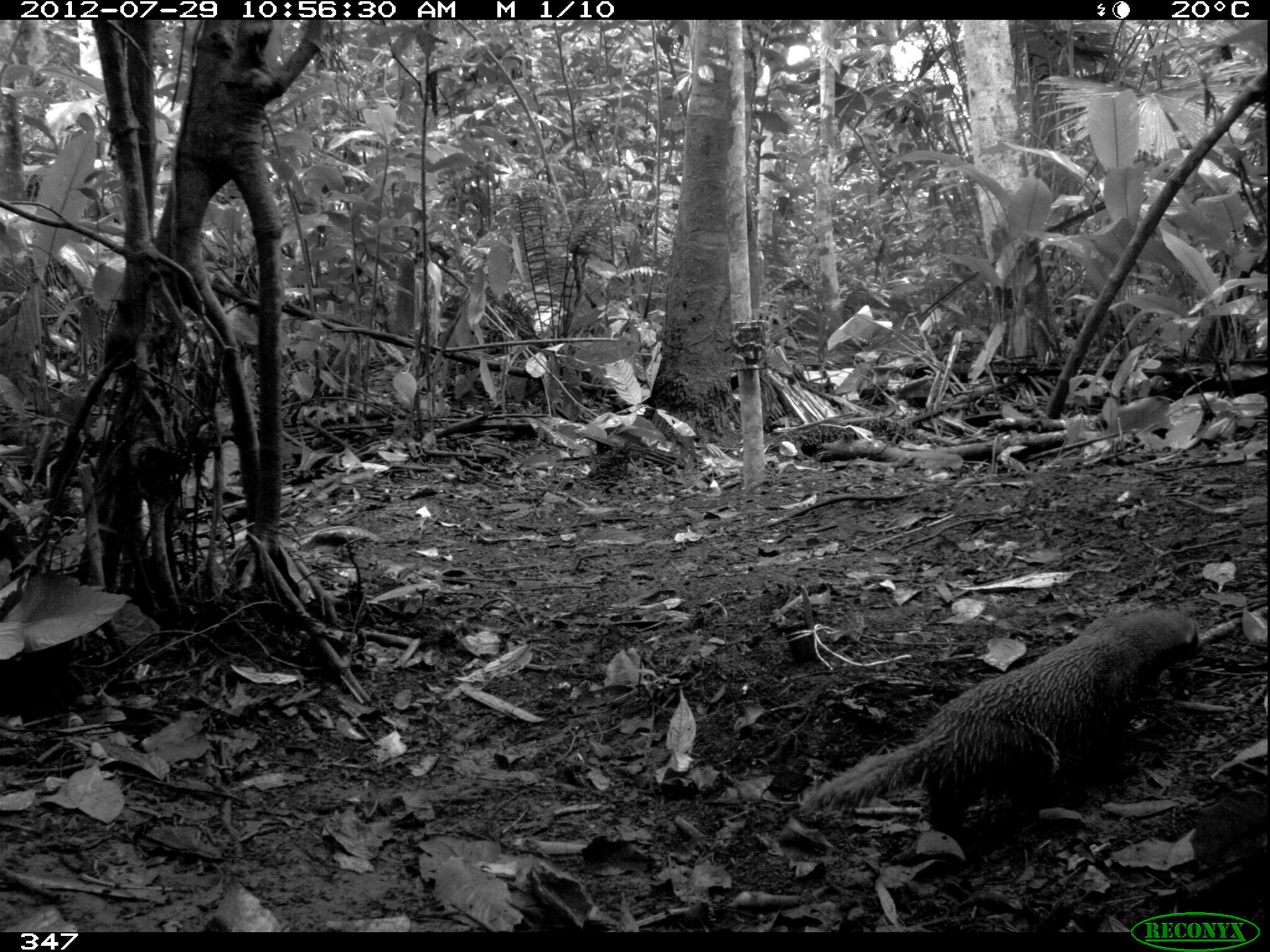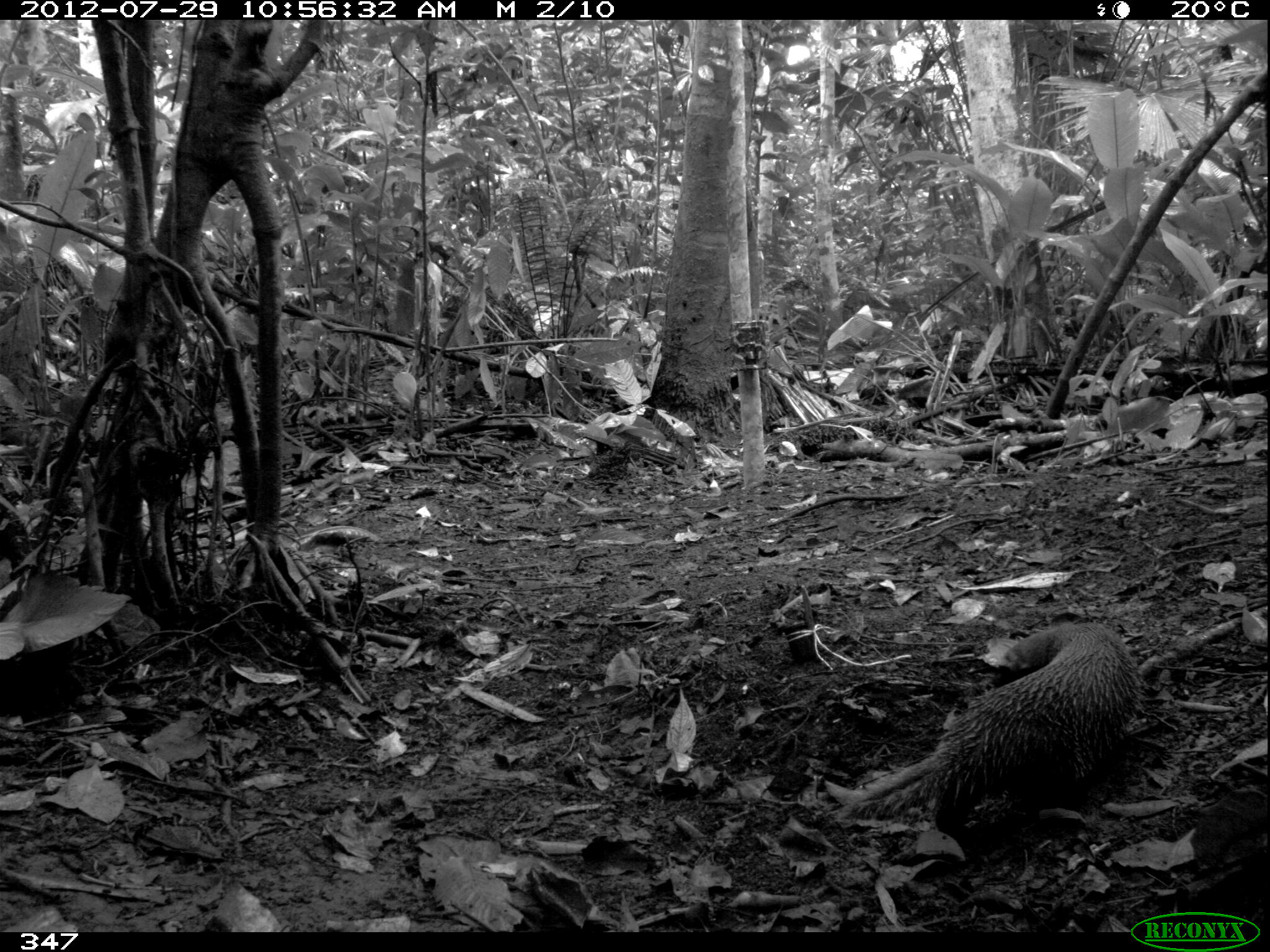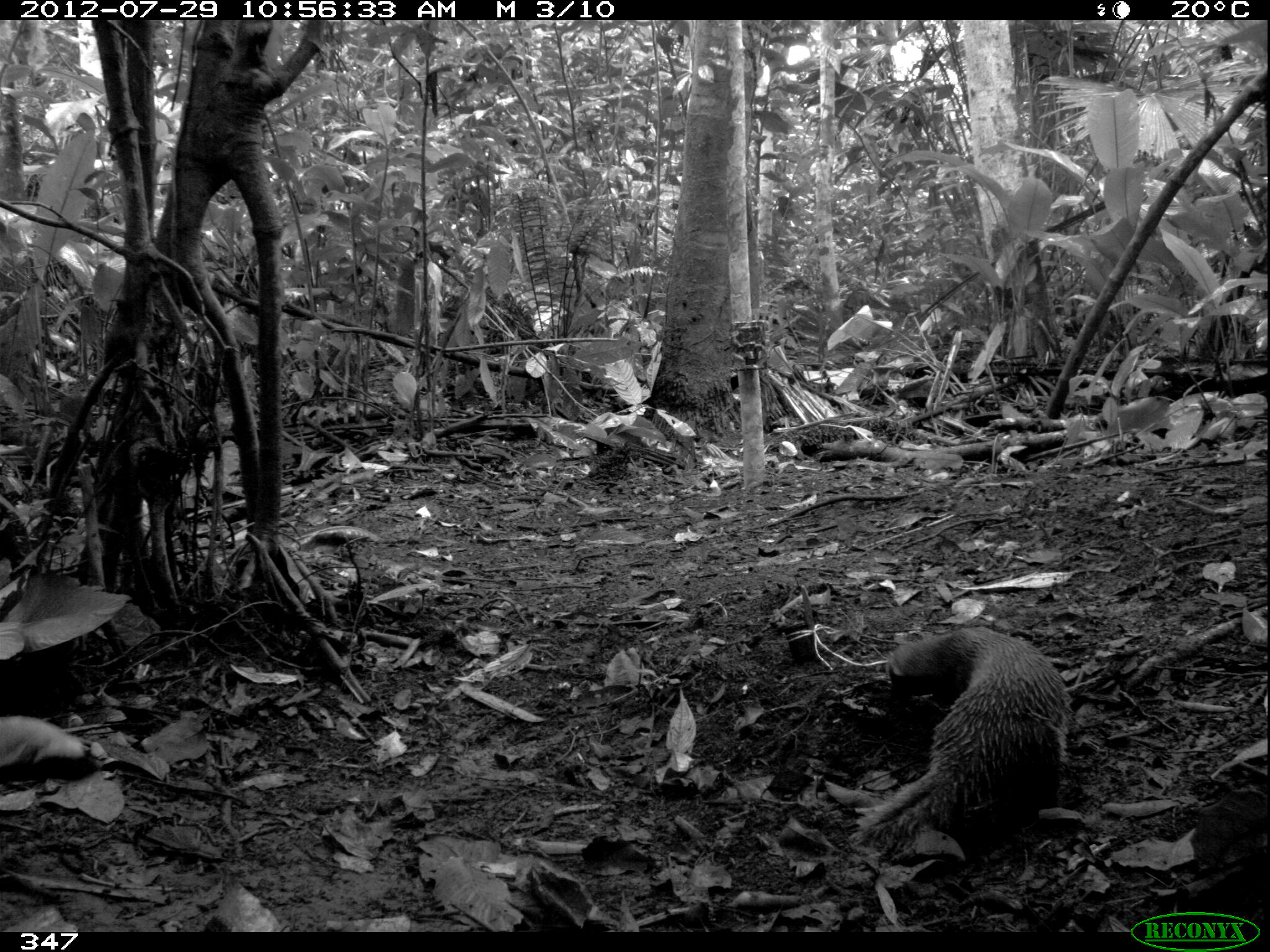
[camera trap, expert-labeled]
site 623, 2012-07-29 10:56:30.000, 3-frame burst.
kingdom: Animalia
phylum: Chordata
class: Mammalia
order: Carnivora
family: Mustelidae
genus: Galictis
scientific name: Galictis vittata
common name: greater grison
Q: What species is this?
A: Galictis vittata (greater grison).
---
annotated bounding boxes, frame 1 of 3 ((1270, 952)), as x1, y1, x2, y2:
galictis vittata: 795, 599, 1200, 840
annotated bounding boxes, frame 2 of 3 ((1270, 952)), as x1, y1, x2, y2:
galictis vittata: 819, 617, 1145, 852